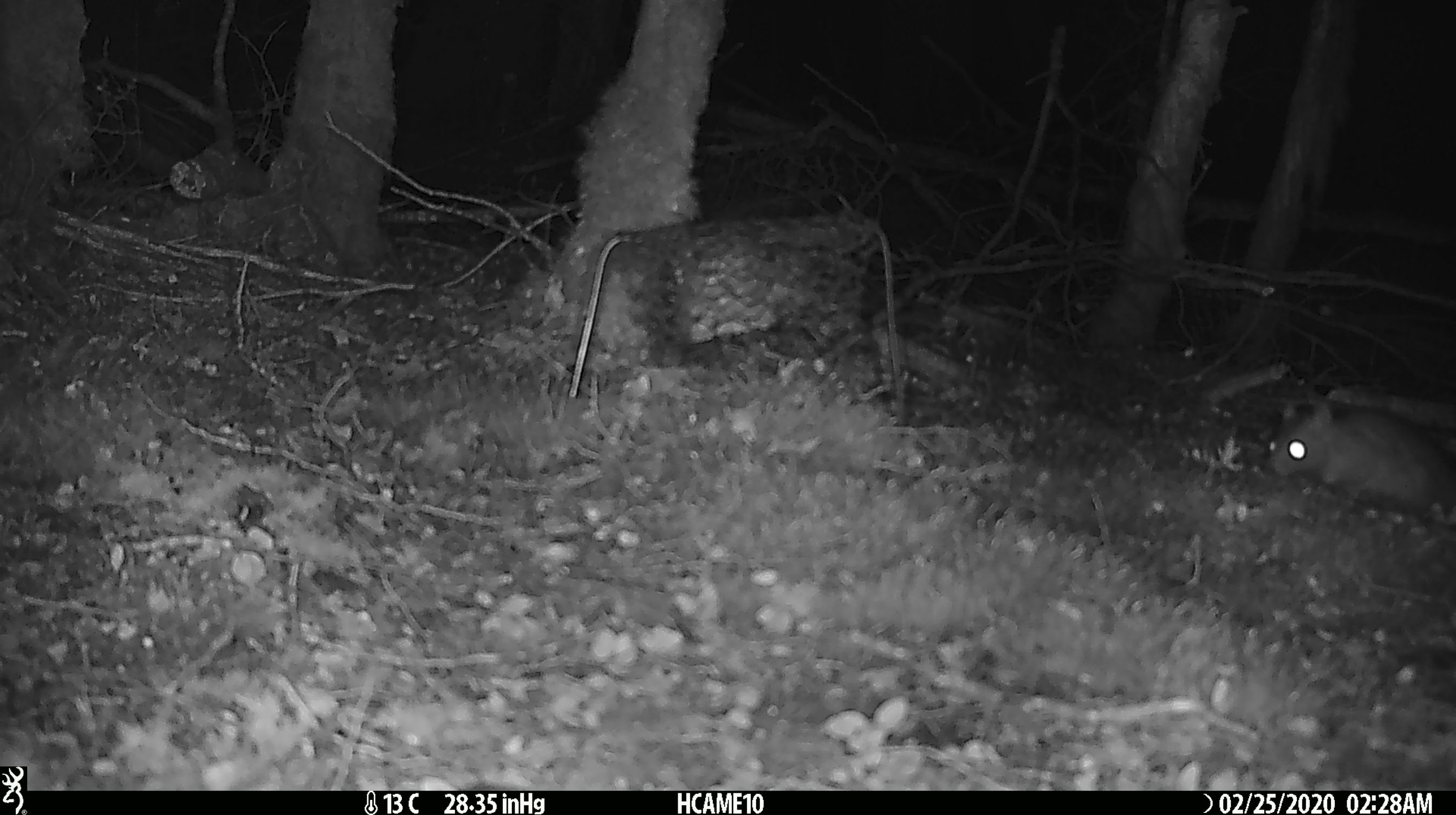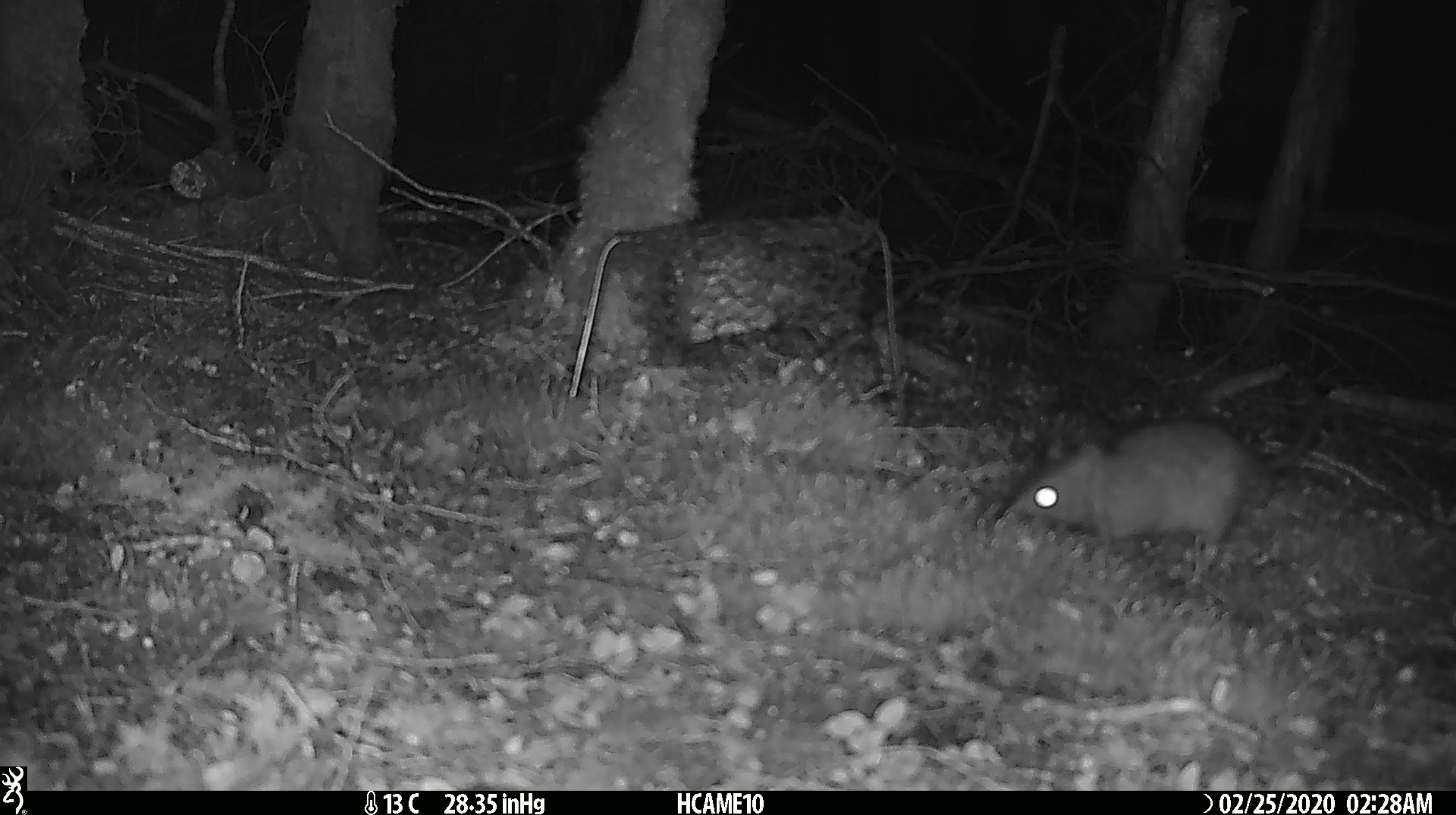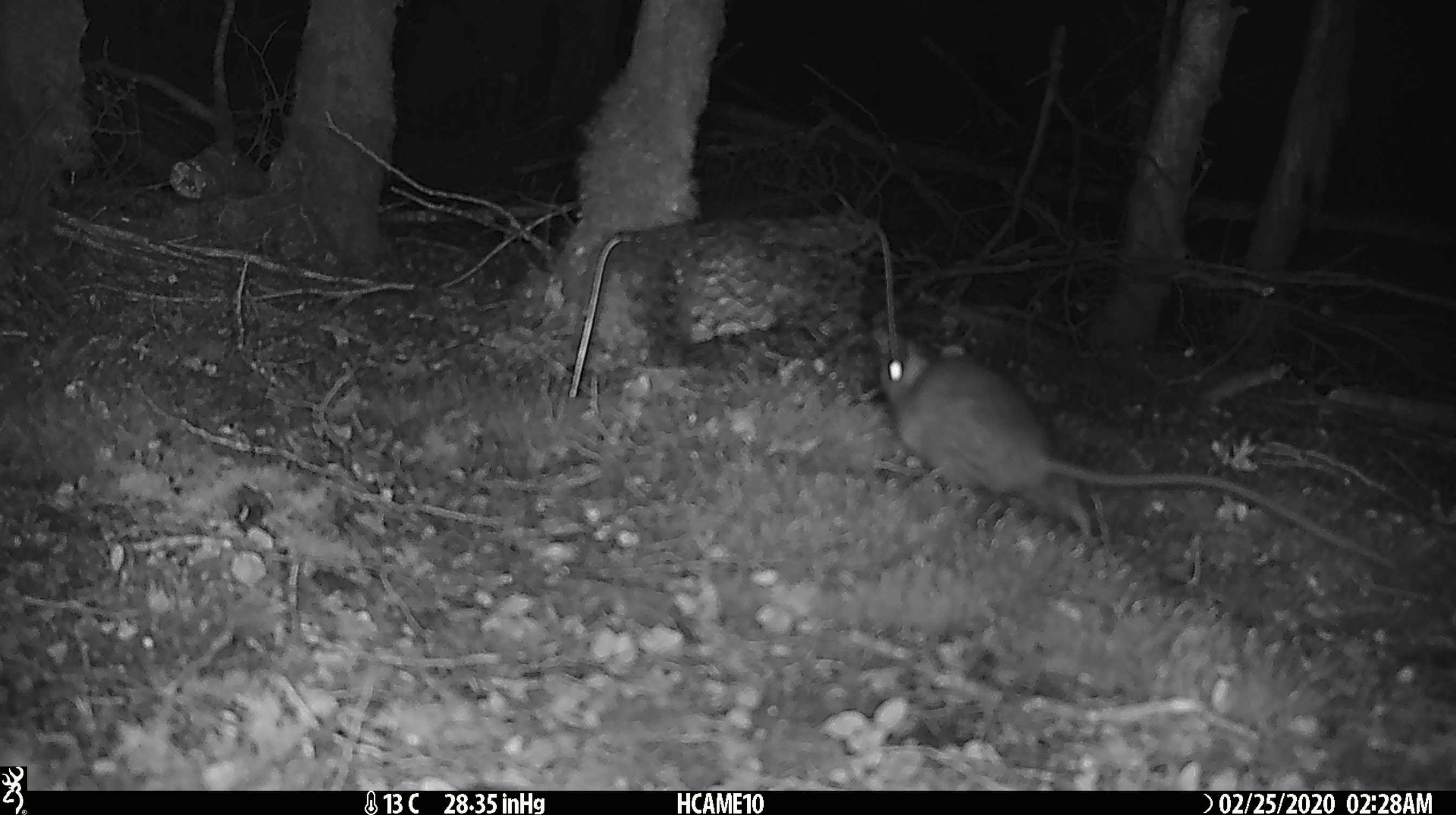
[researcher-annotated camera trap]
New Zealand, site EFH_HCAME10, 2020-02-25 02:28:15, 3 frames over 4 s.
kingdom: Animalia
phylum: Chordata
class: Mammalia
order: Rodentia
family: Muridae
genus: Rattus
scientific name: Rattus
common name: rat